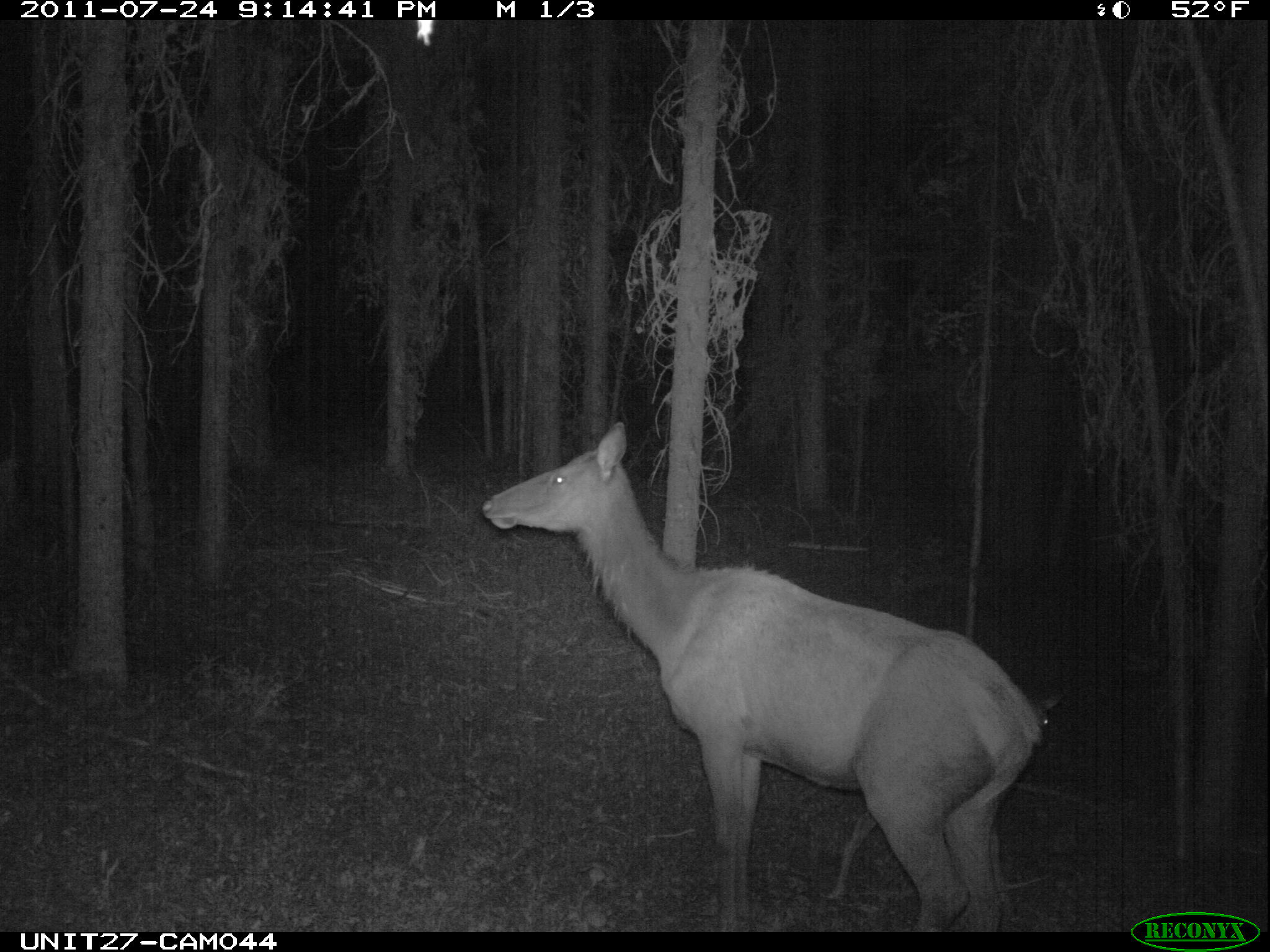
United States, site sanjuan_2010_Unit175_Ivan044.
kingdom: Animalia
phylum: Chordata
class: Mammalia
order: Artiodactyla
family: Cervidae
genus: Cervus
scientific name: Cervus elaphus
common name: red deer